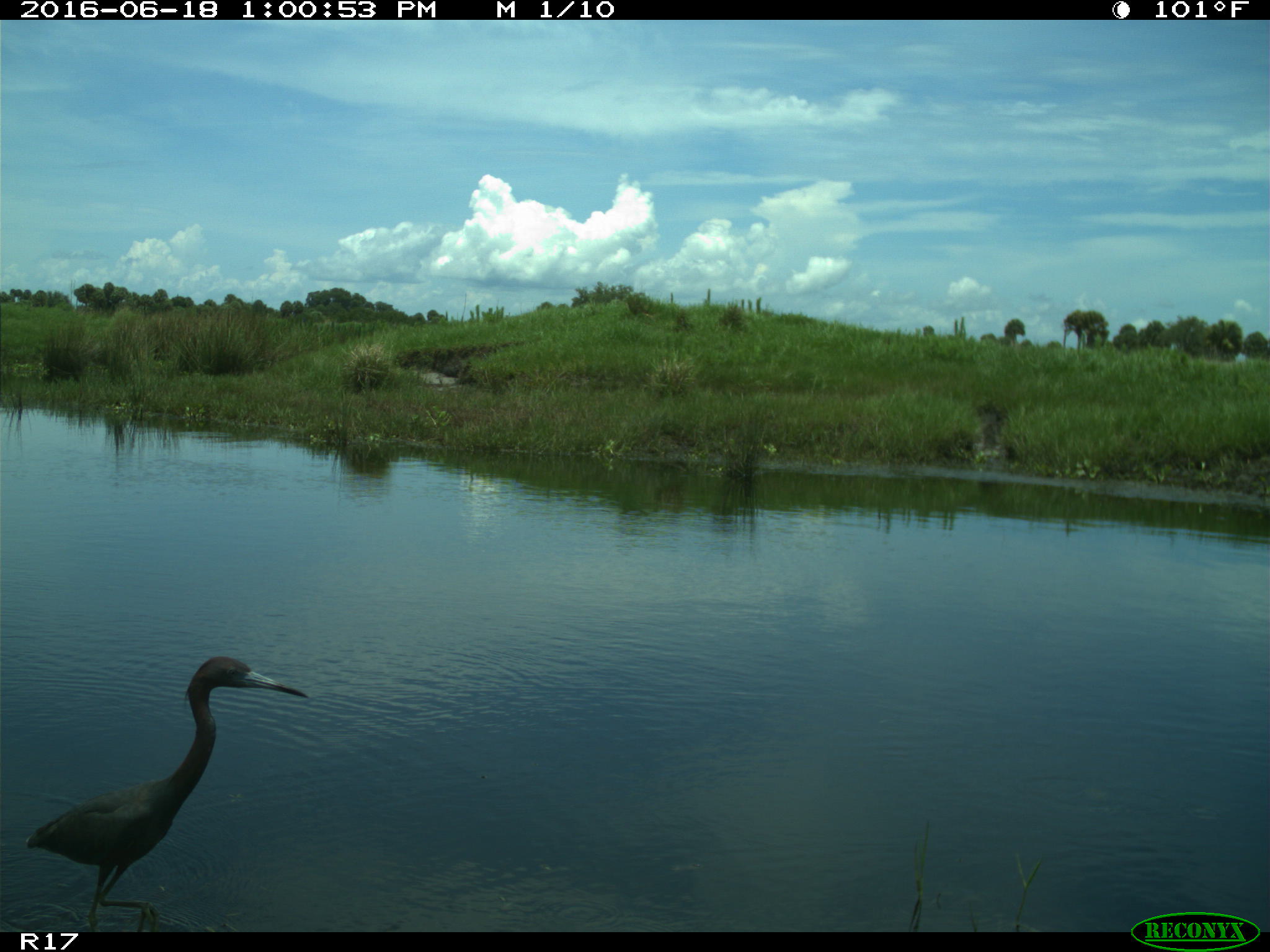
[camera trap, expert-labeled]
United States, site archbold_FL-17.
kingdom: Animalia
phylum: Chordata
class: Aves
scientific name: Aves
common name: birds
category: unidentified bird